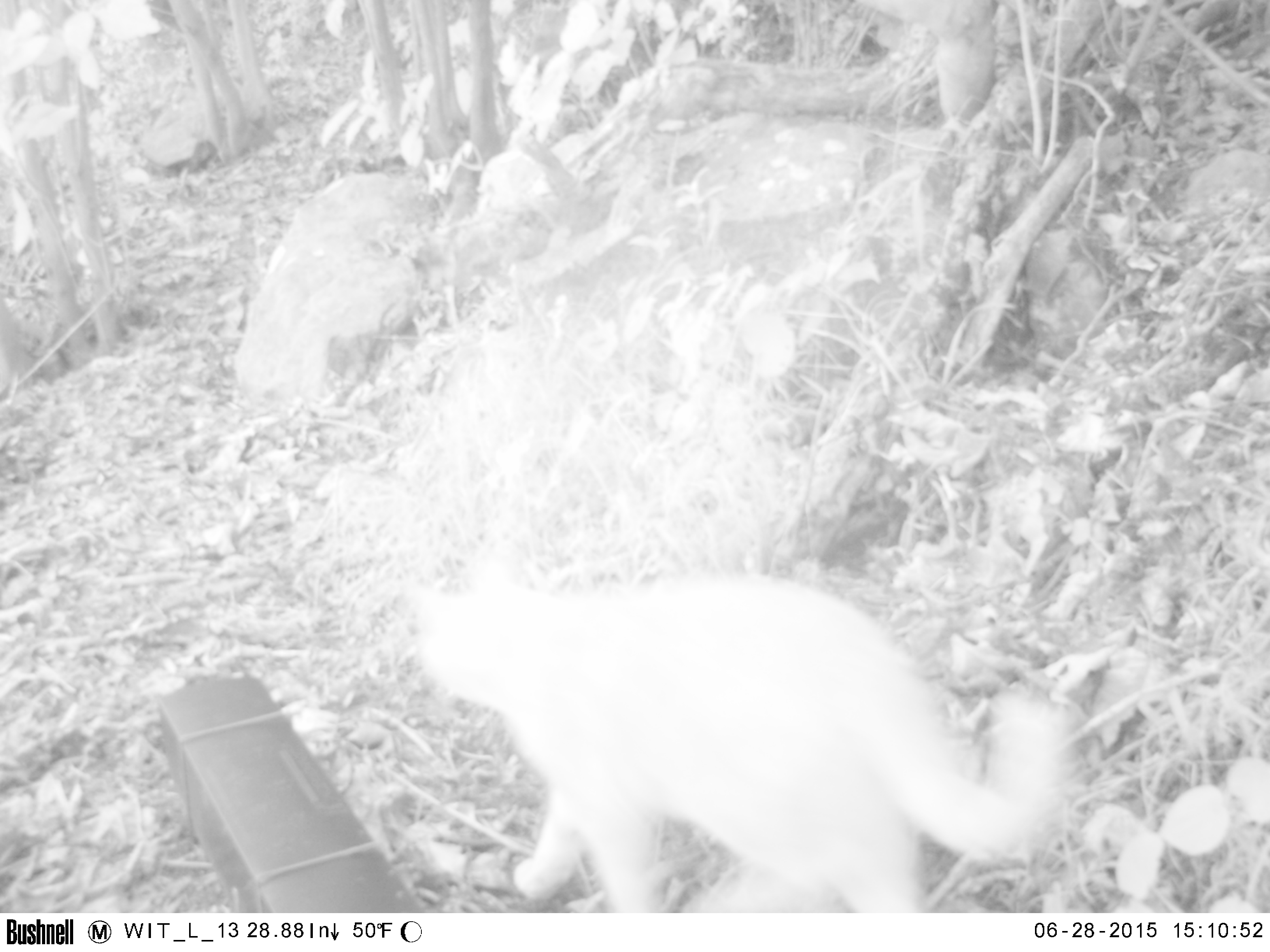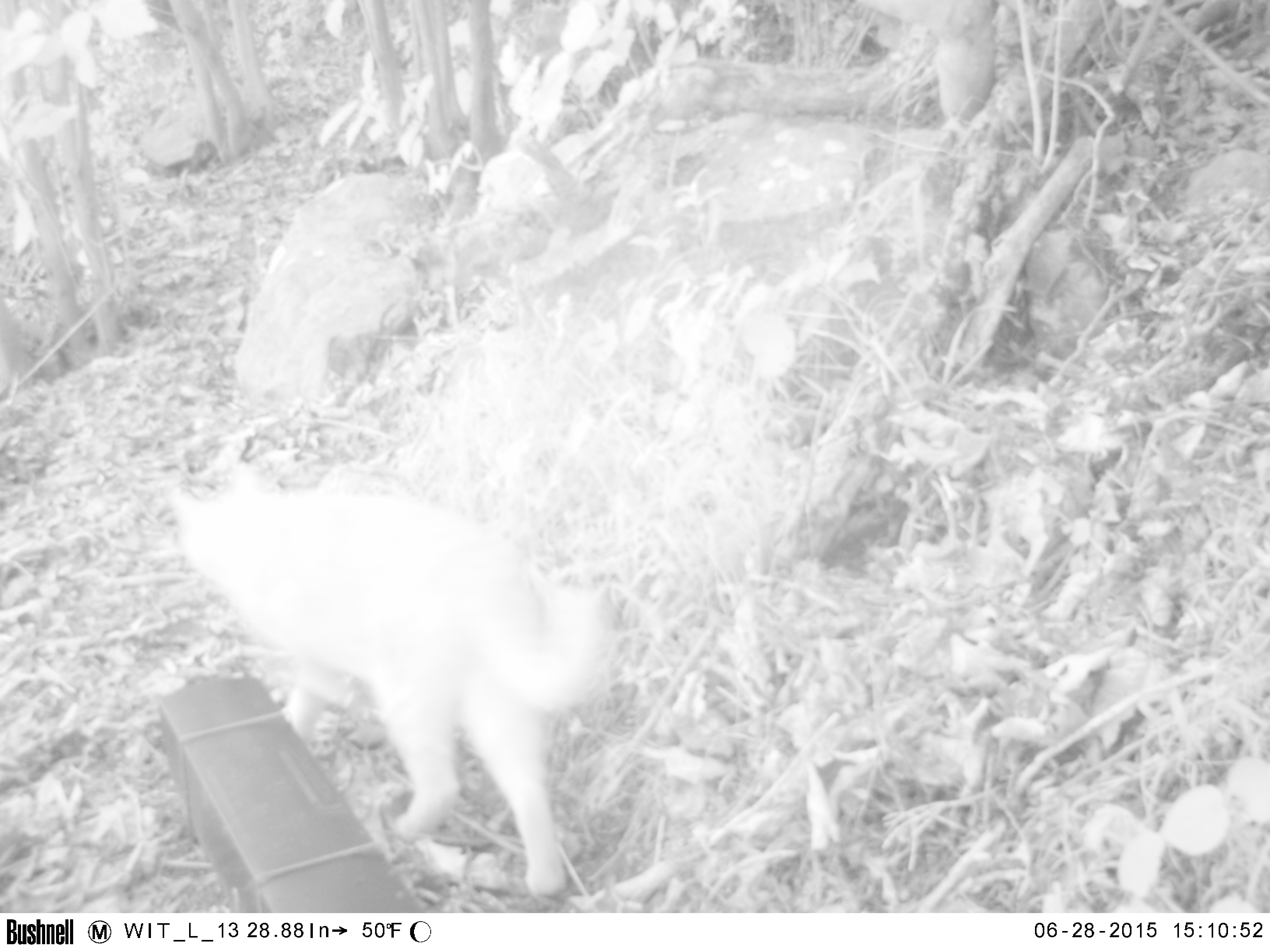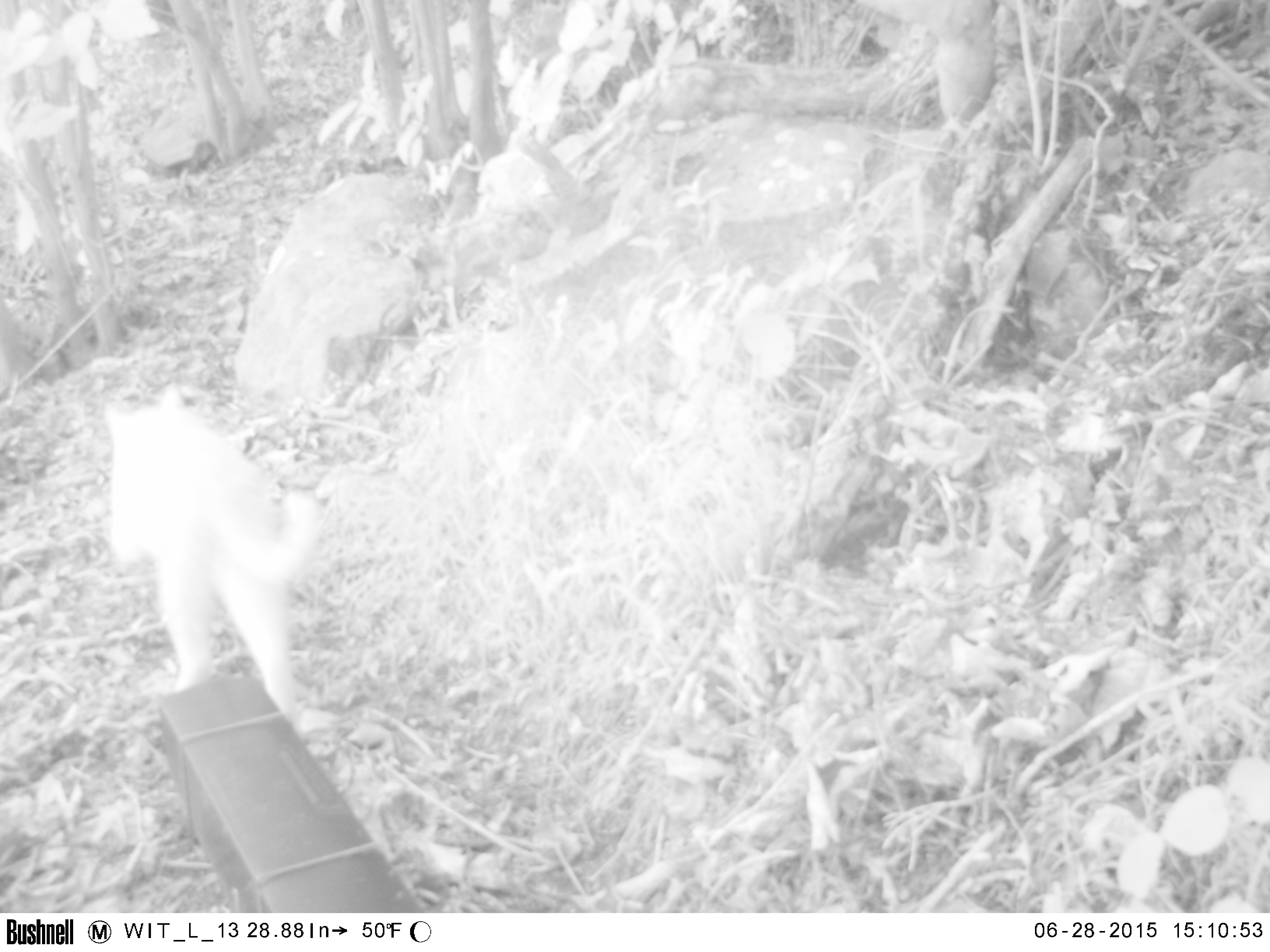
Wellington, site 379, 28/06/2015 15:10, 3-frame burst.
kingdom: Animalia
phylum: Chordata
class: Mammalia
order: Carnivora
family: Felidae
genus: Felis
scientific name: Felis catus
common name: cat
Cat (Felis catus).